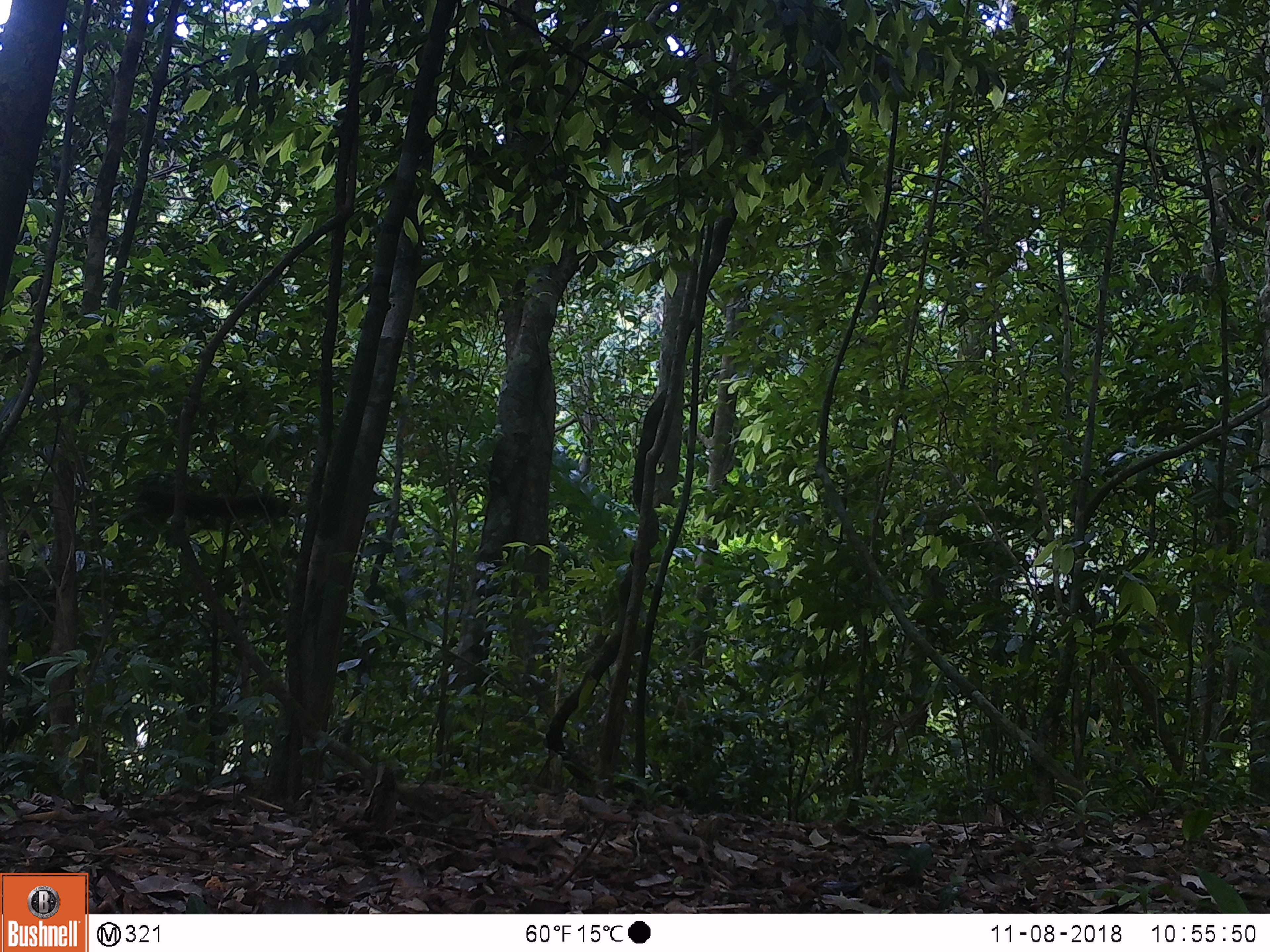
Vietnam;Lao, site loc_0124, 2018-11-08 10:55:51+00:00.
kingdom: Animalia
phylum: Chordata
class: Mammalia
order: Rodentia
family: Sciuridae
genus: Callosciurus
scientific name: Callosciurus erythraeus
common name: pallas's squirrel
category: pallass squirrel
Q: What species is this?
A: Pallass squirrel (pallas's squirrel) (Callosciurus erythraeus).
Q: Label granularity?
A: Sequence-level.